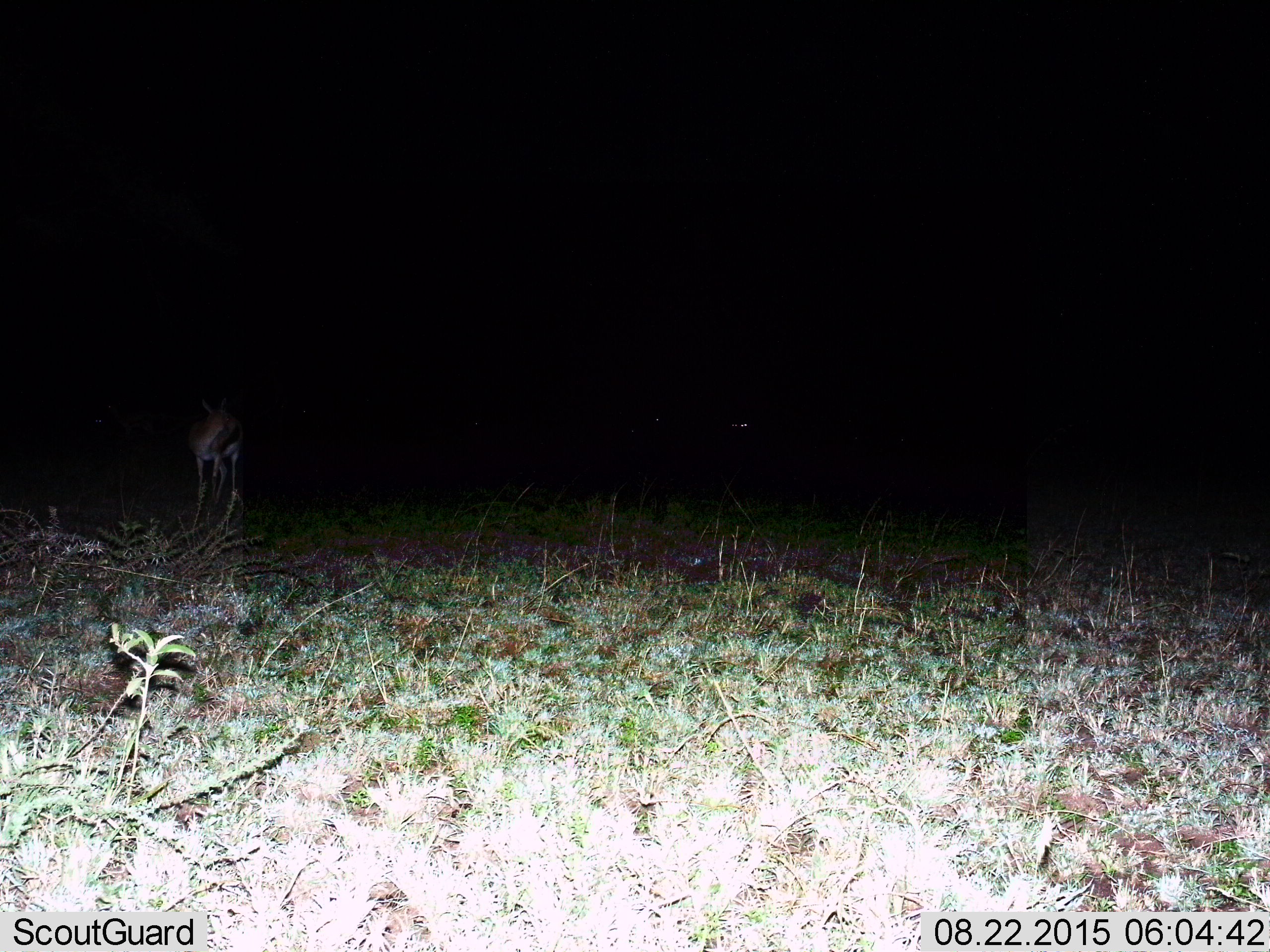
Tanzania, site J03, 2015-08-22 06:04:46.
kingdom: Animalia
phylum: Chordata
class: Mammalia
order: Artiodactyla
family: Bovidae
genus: Eudorcas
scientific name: Eudorcas thomsonii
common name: thomson's gazelle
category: gazellethomsons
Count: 1.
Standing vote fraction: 100%.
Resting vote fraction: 0%.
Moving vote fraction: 0%.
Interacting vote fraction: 0%.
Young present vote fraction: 0%.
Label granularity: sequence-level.